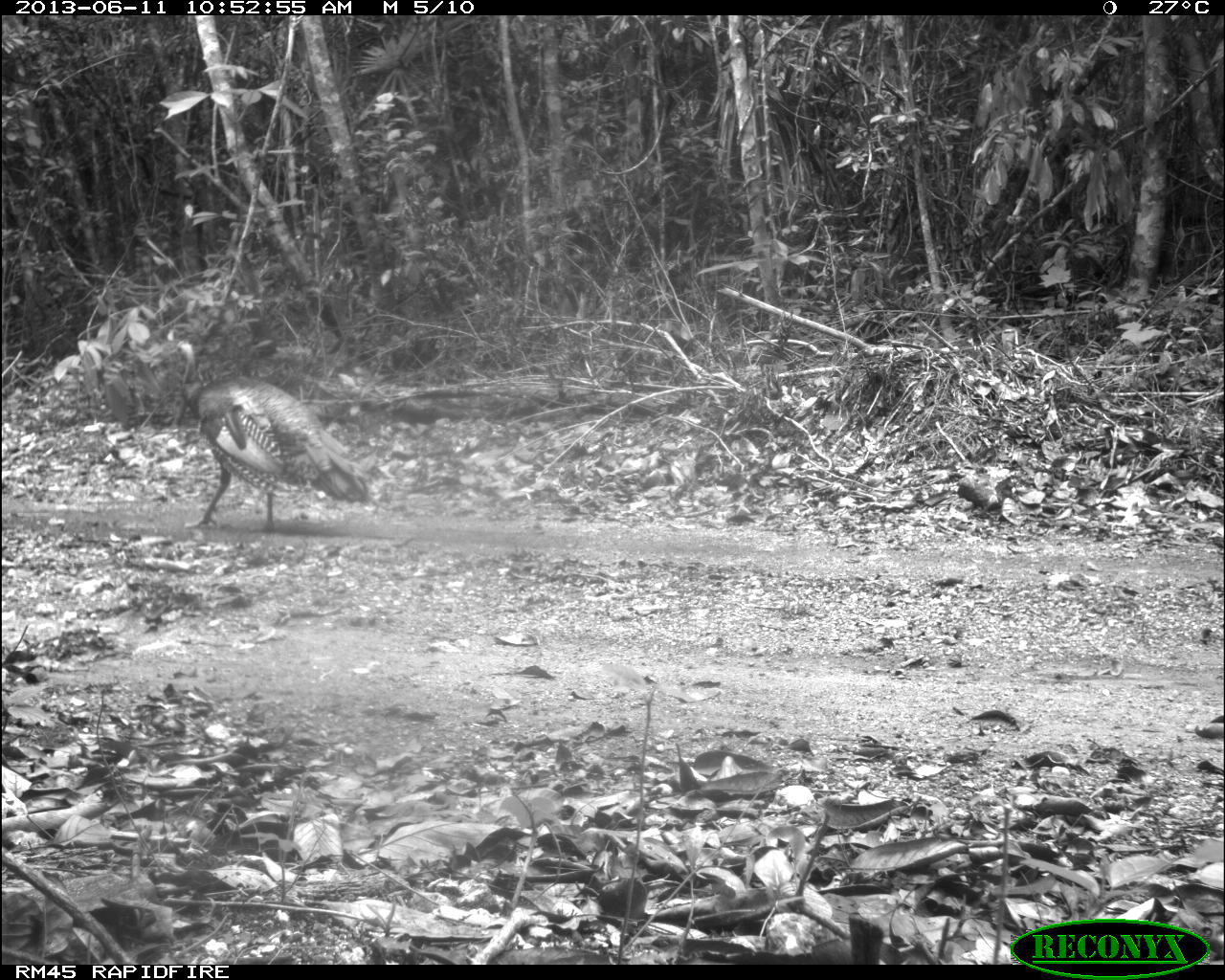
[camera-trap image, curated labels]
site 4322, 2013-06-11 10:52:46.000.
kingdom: Animalia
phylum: Chordata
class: Aves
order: Galliformes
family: Phasianidae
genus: Meleagris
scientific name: Meleagris ocellata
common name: ocellated turkey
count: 1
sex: male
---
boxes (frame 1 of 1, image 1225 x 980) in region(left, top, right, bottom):
meleagris ocellata: region(167, 338, 369, 533)